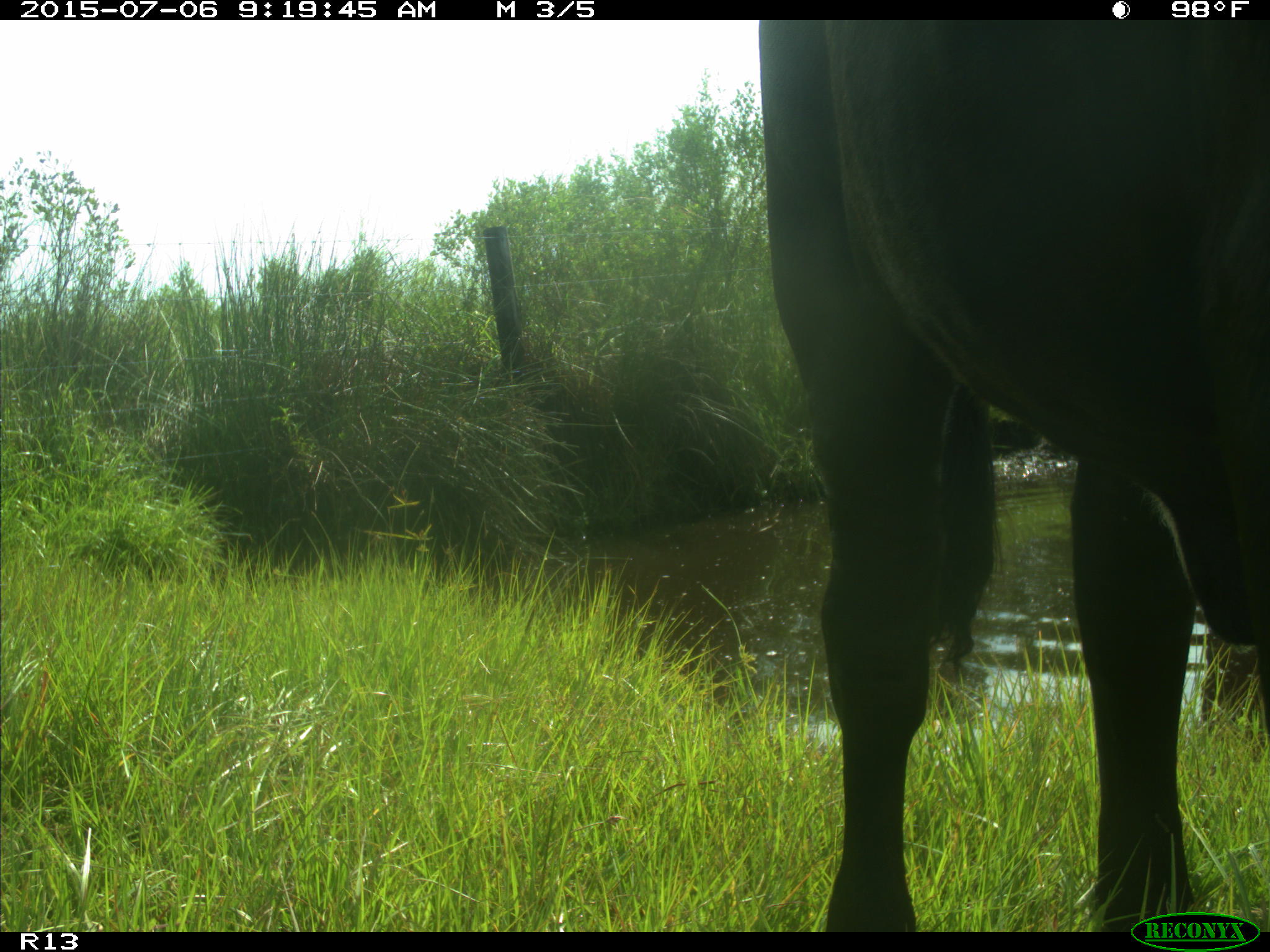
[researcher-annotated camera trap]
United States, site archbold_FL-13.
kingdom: Animalia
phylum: Chordata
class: Mammalia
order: Artiodactyla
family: Bovidae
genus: Bos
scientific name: Bos taurus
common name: domestic cow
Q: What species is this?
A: Bos taurus (domestic cow).